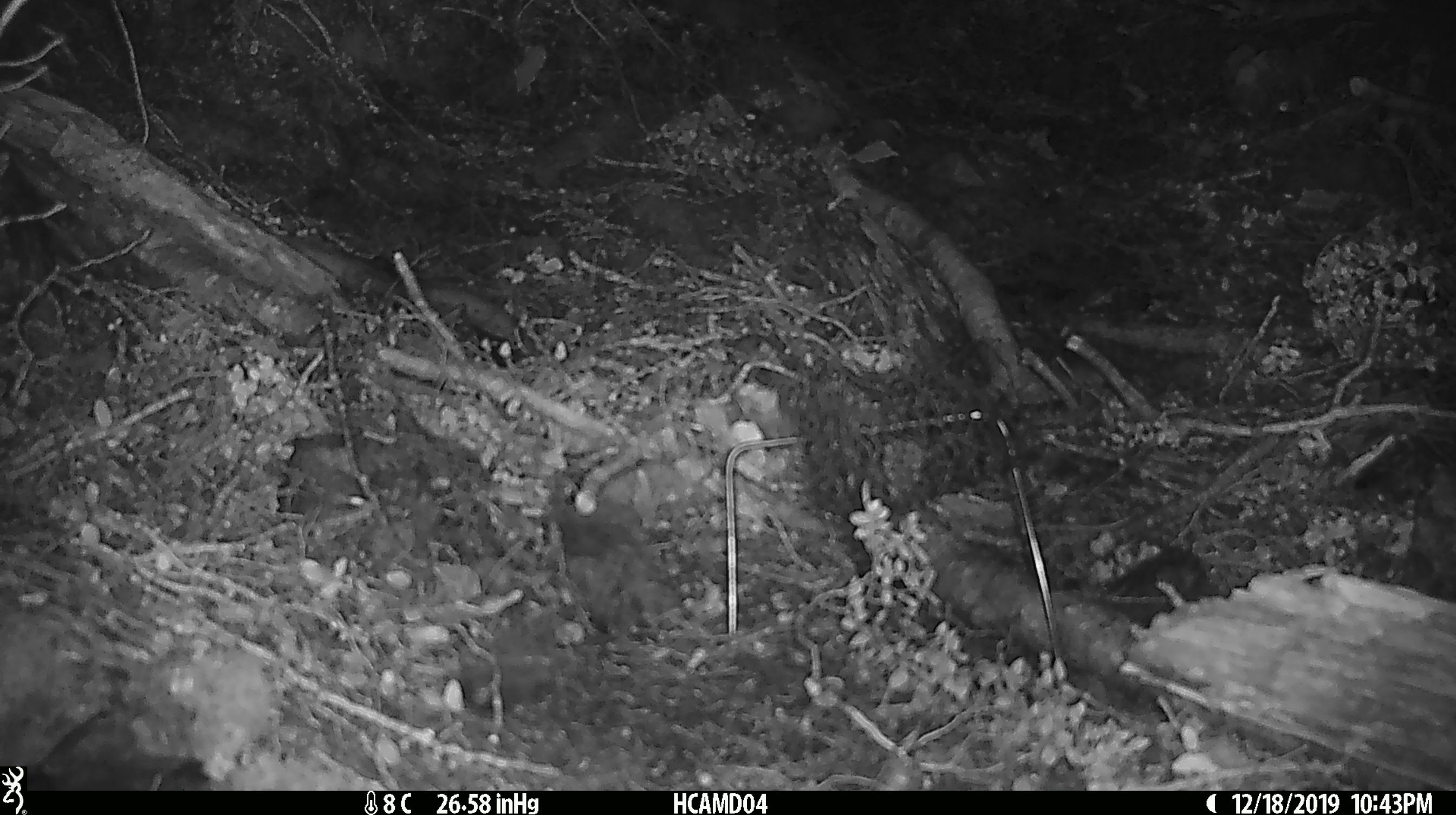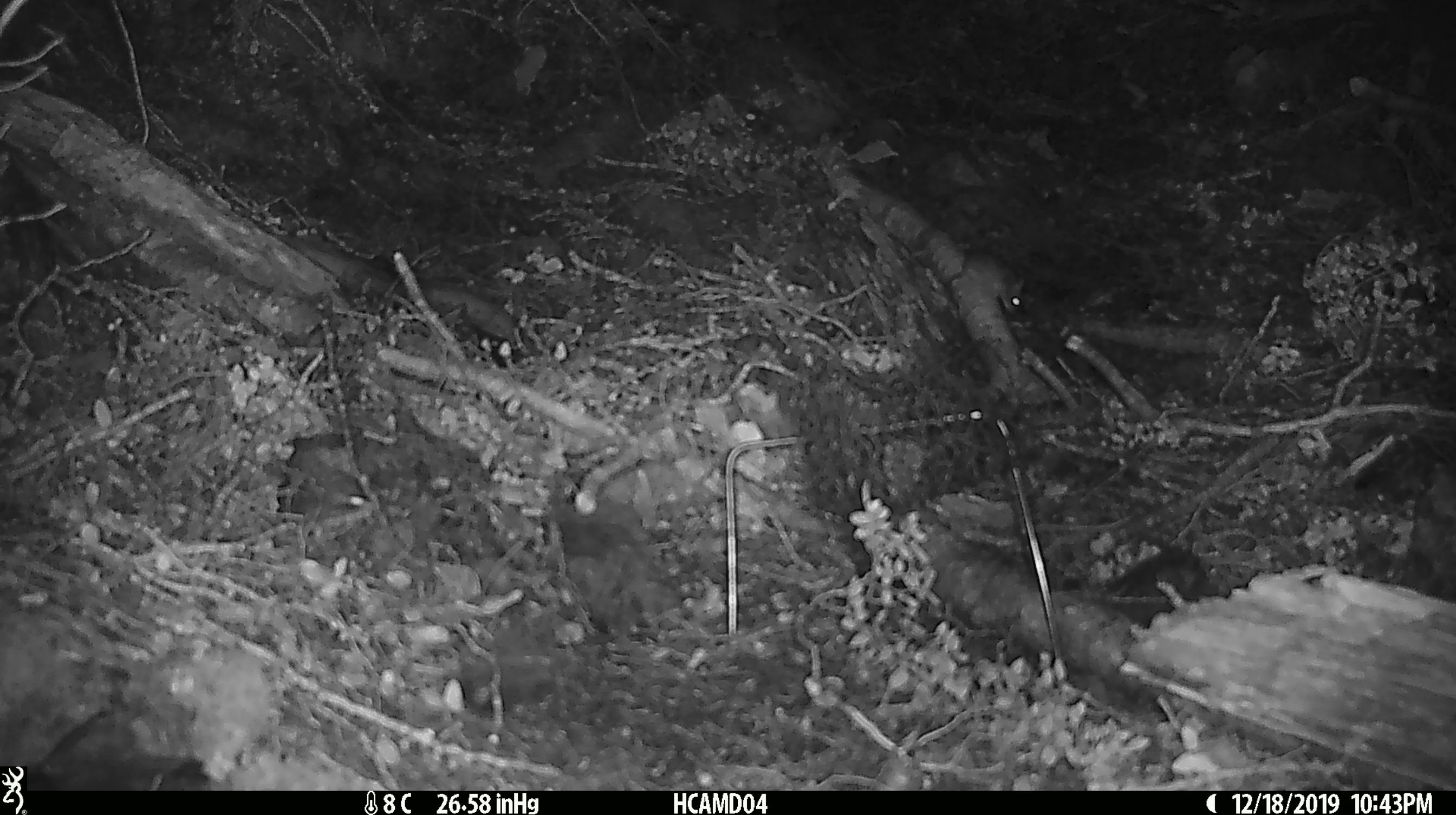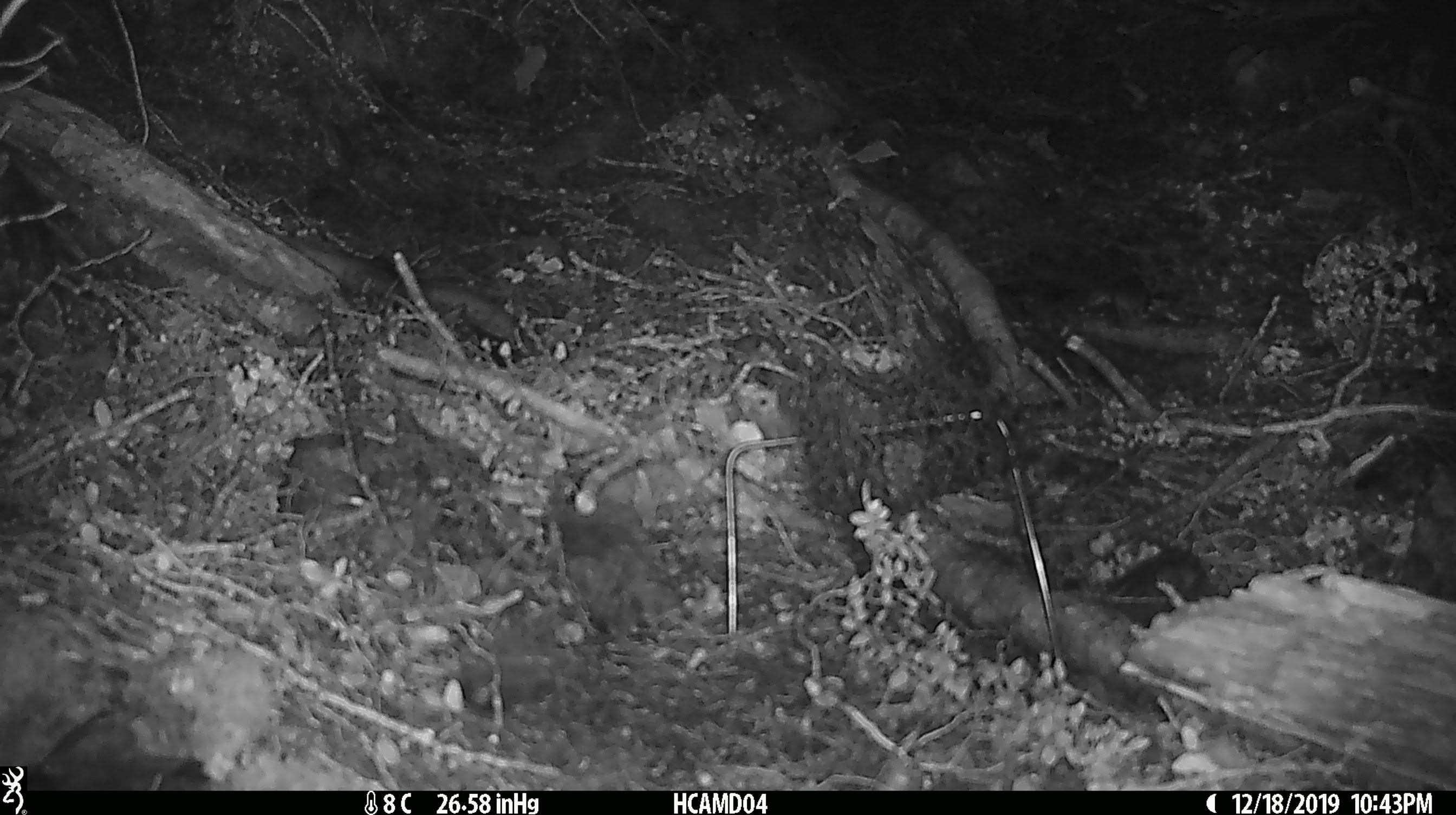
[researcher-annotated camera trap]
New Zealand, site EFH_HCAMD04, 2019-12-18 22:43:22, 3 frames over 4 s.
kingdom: Animalia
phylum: Chordata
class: Mammalia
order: Rodentia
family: Muridae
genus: Mus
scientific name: Mus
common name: mouse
Mouse (Mus).